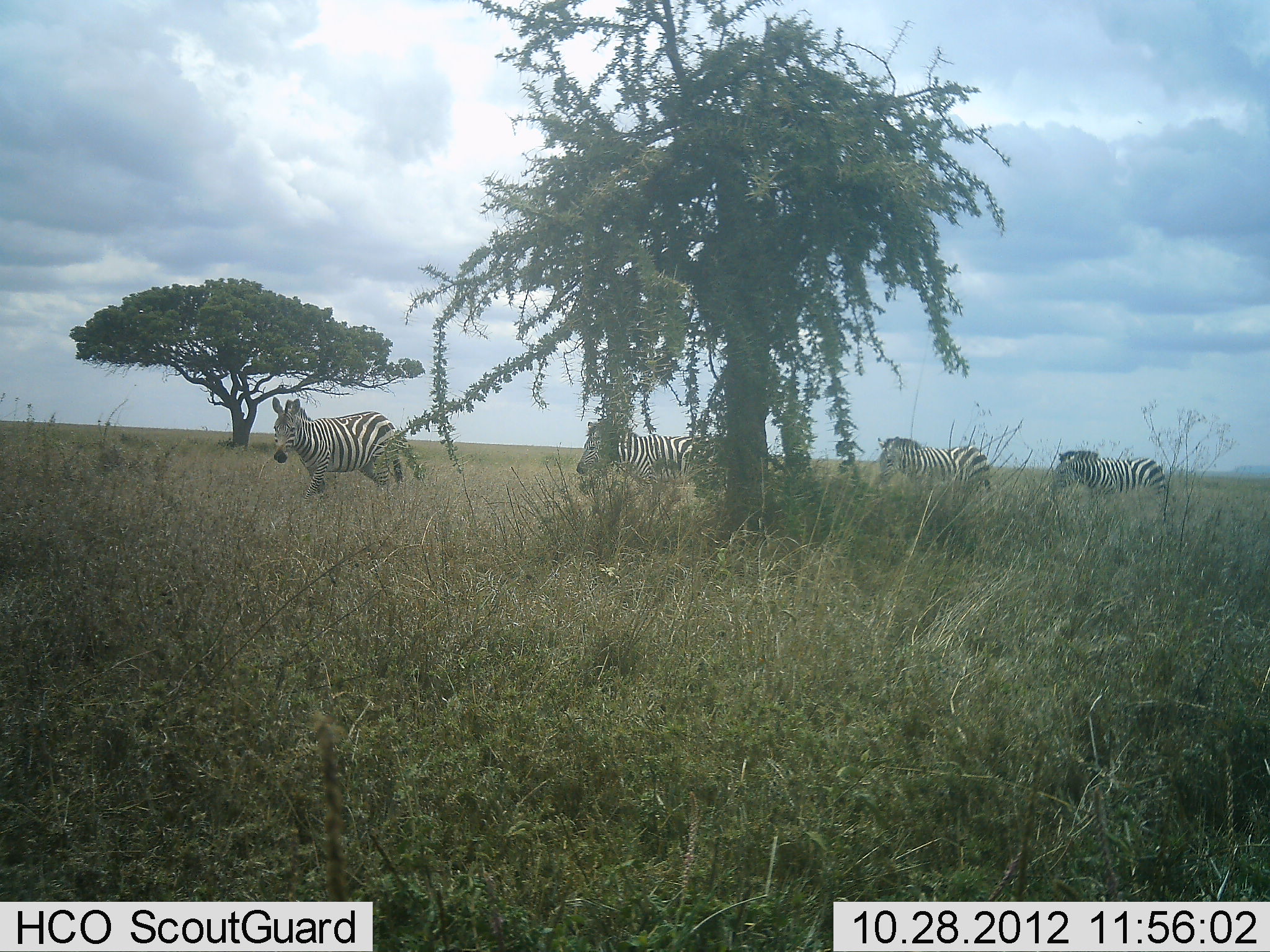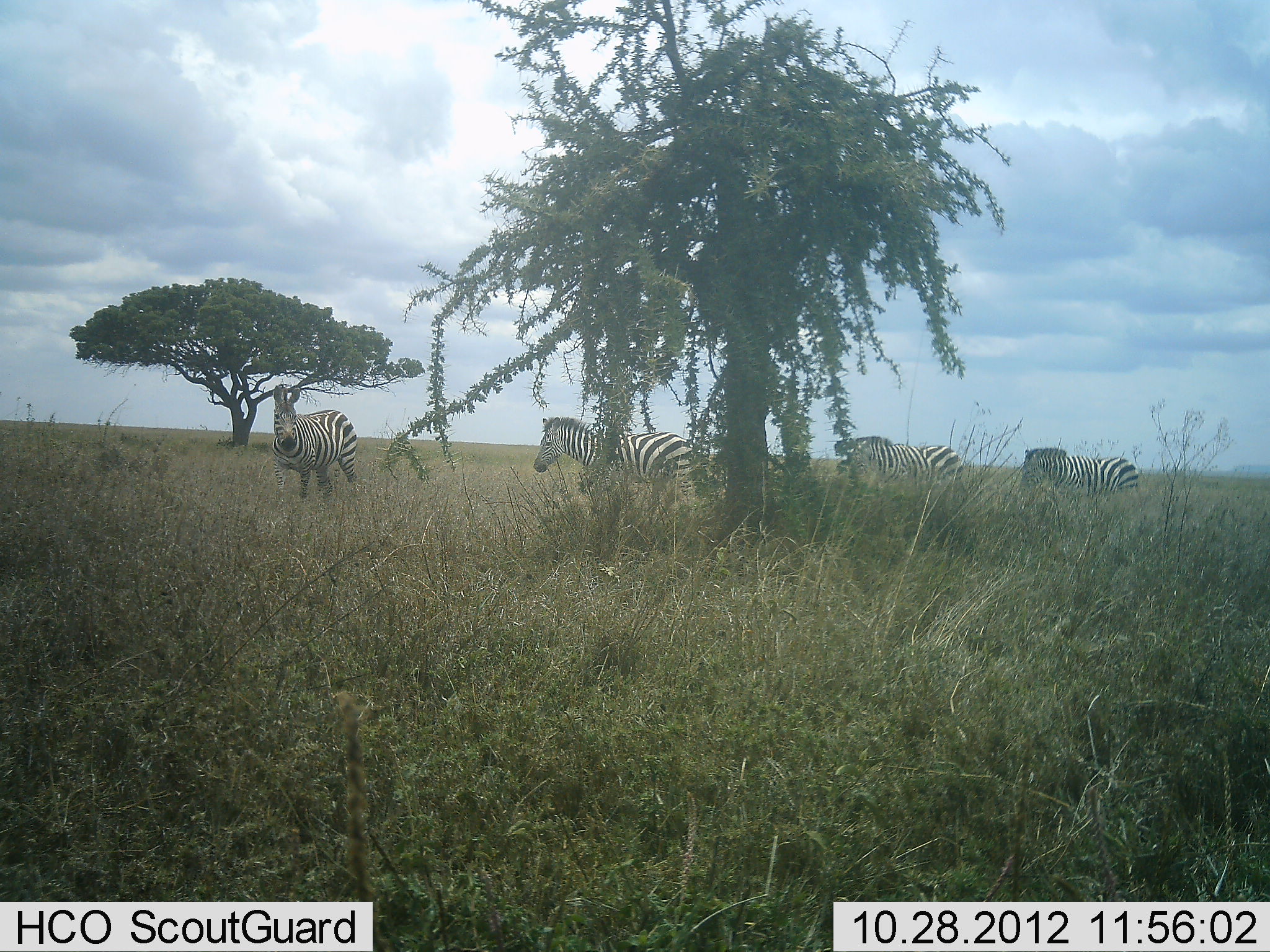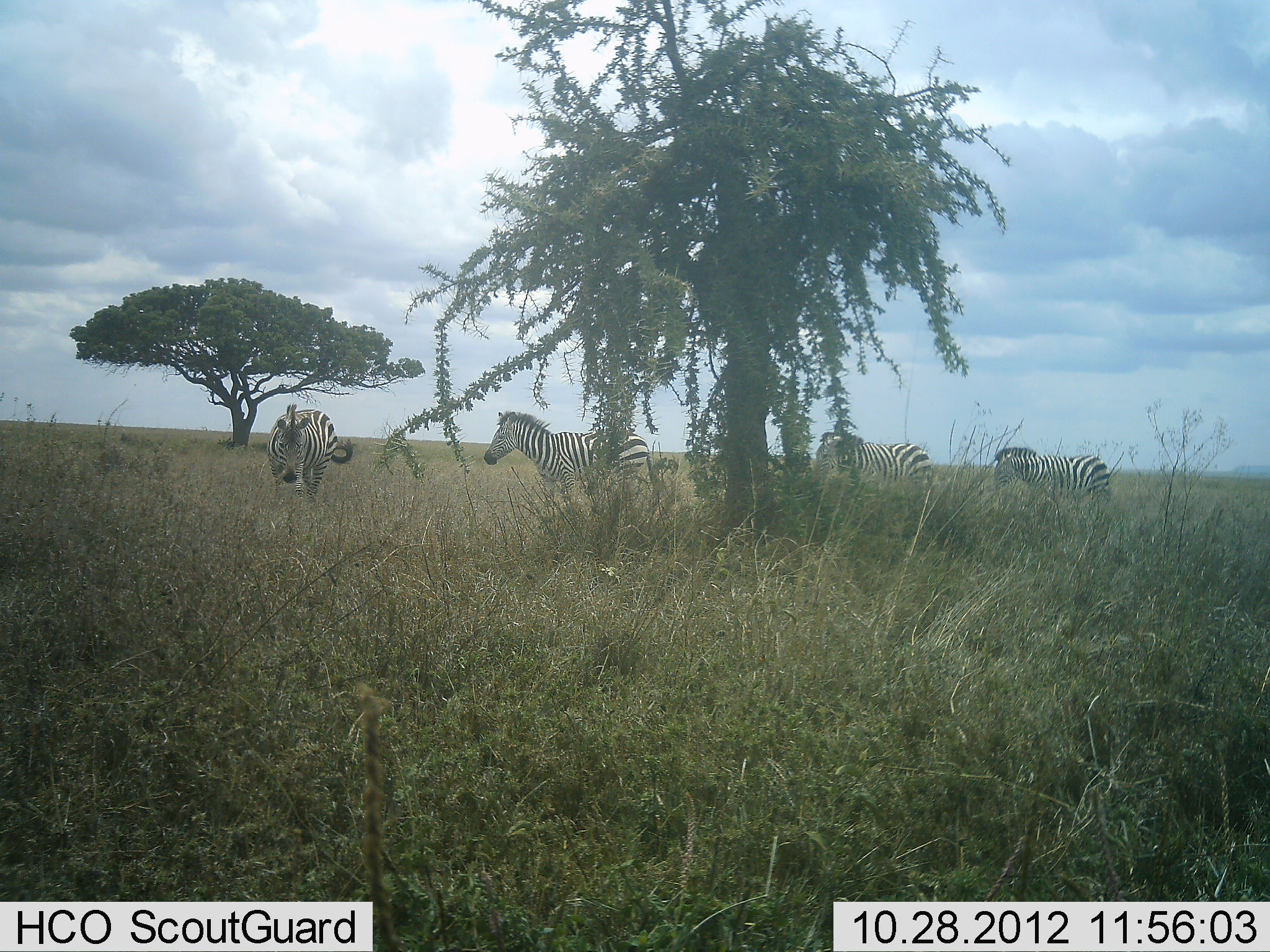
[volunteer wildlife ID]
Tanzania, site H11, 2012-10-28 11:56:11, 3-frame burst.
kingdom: Animalia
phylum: Chordata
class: Mammalia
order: Perissodactyla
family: Equidae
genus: Equus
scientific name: Equus quagga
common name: plains zebra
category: zebra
Zebra (plains zebra) (Equus quagga), count 4. Behavior (volunteer vote fractions): standing 10%, resting 0%, moving 80%, interacting 0%. Young present (vote fraction): 0%. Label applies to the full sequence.